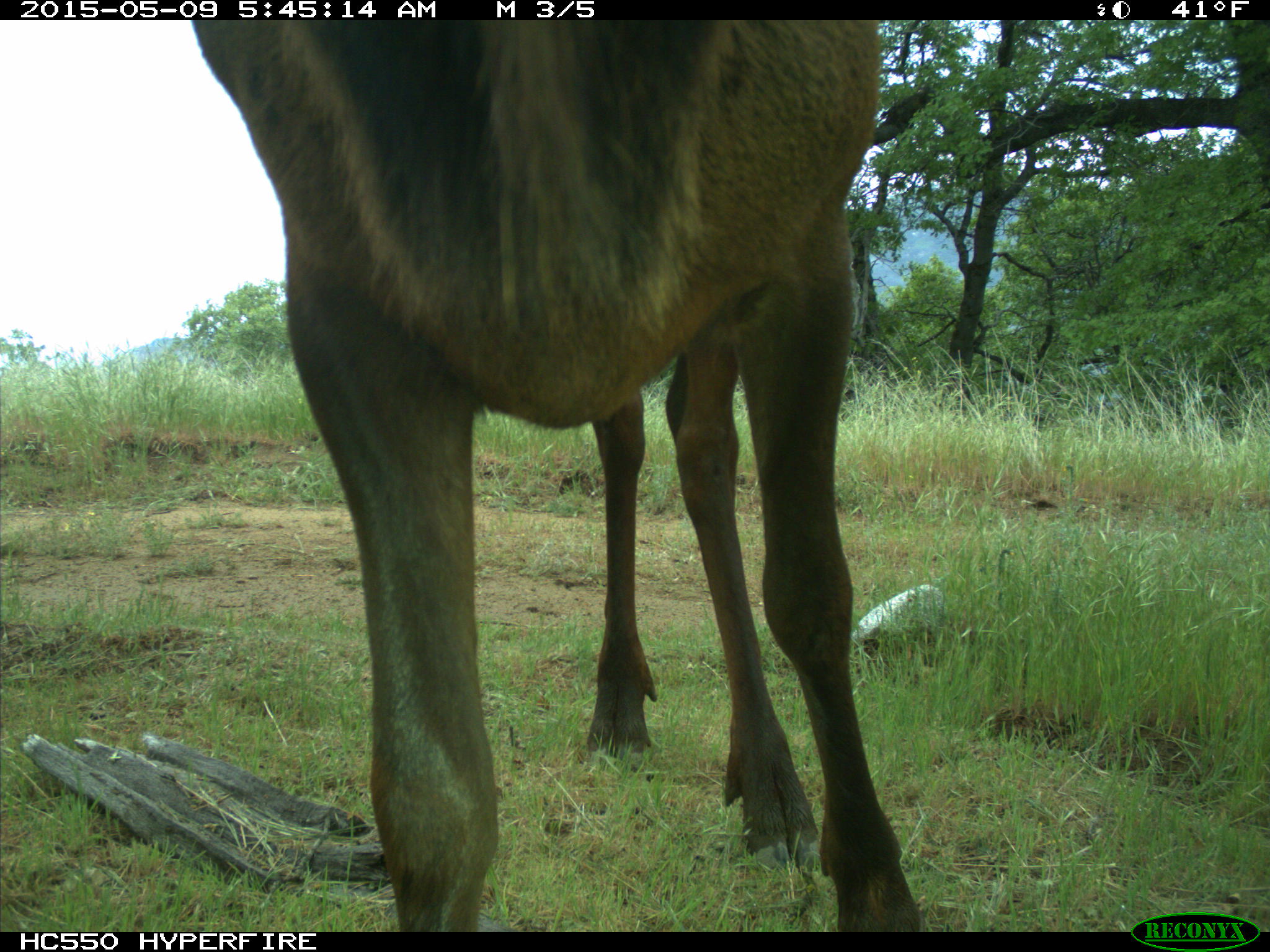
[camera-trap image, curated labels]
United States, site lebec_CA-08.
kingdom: Animalia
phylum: Chordata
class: Mammalia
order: Artiodactyla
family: Cervidae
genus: Cervus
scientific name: Cervus canadensis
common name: elk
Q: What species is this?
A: Cervus canadensis (elk).